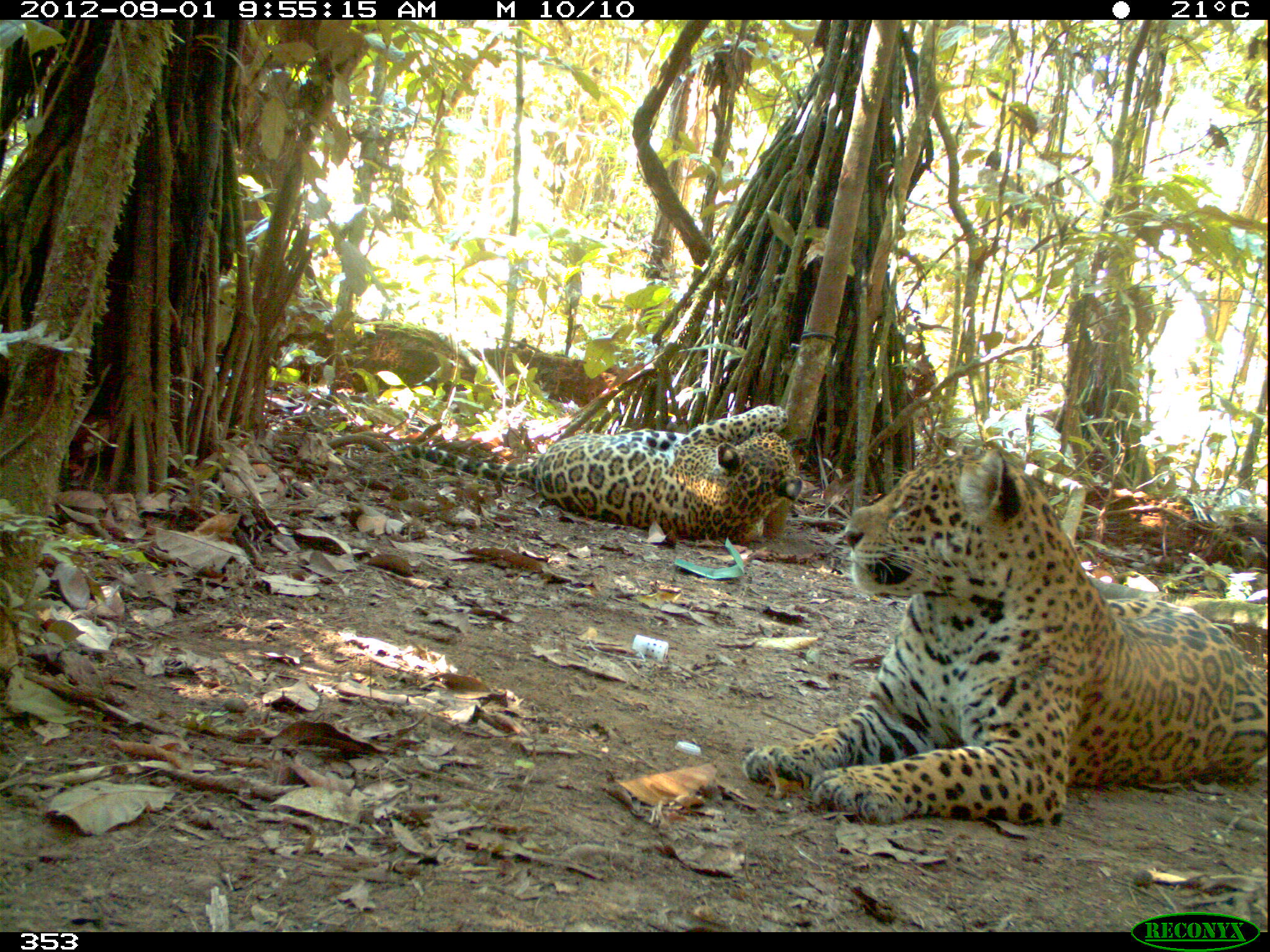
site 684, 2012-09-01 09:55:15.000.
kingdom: Animalia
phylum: Chordata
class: Mammalia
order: Carnivora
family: Felidae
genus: Panthera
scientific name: Panthera onca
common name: jaguar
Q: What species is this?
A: Panthera onca (jaguar).